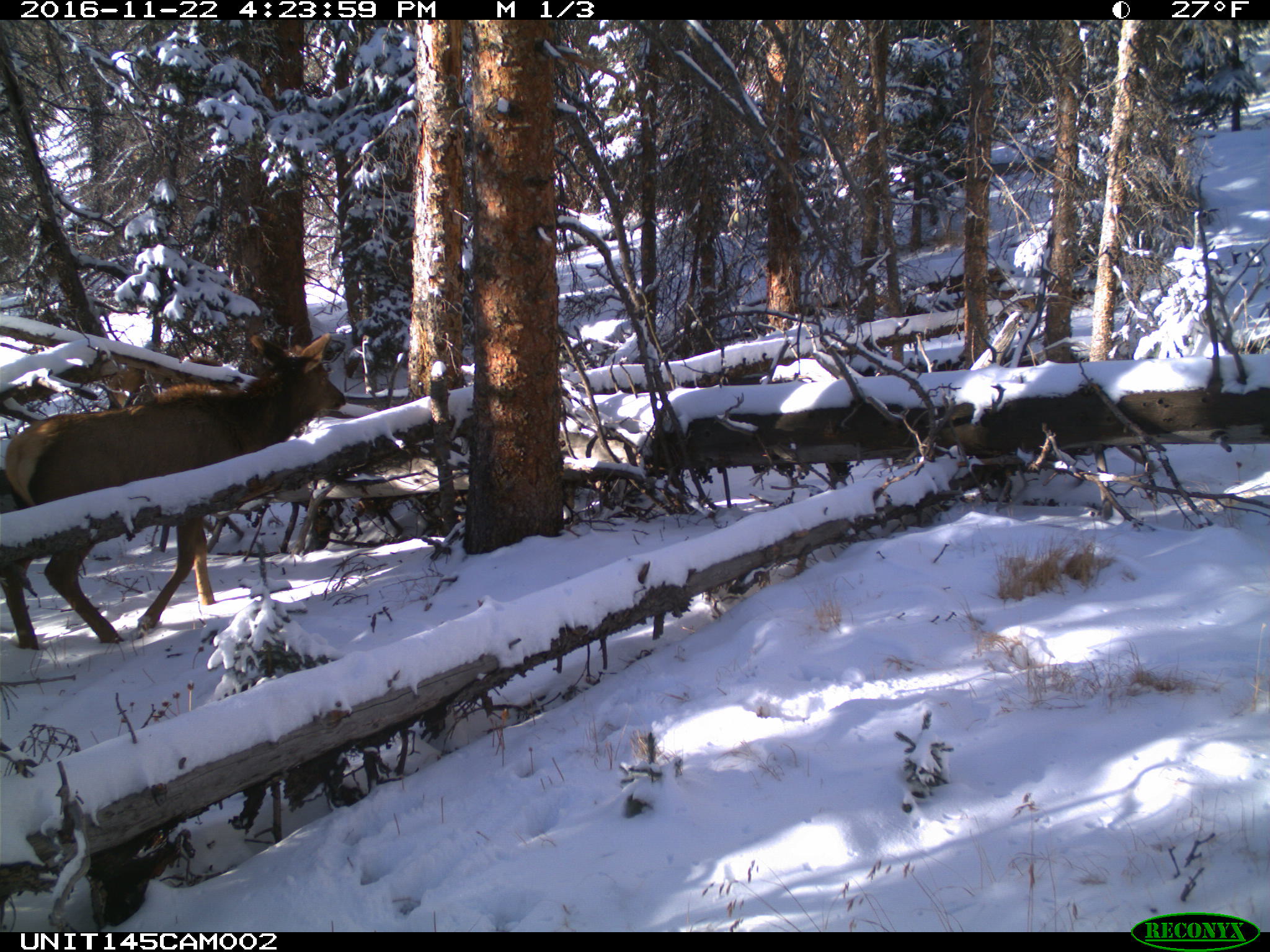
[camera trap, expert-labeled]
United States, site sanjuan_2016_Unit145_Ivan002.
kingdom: Animalia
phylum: Chordata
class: Mammalia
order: Artiodactyla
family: Cervidae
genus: Cervus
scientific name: Cervus elaphus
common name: red deer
Cervus elaphus (red deer).